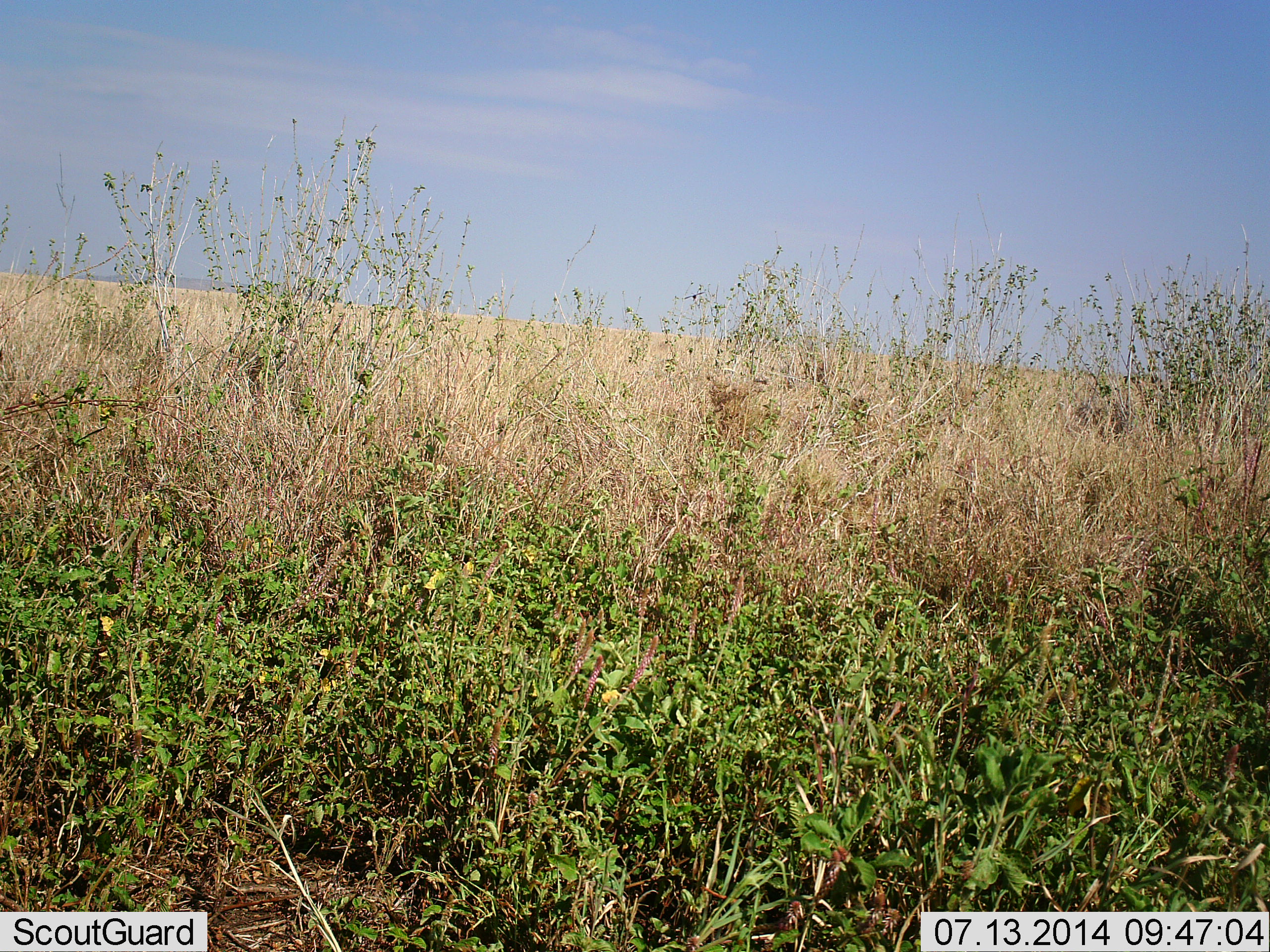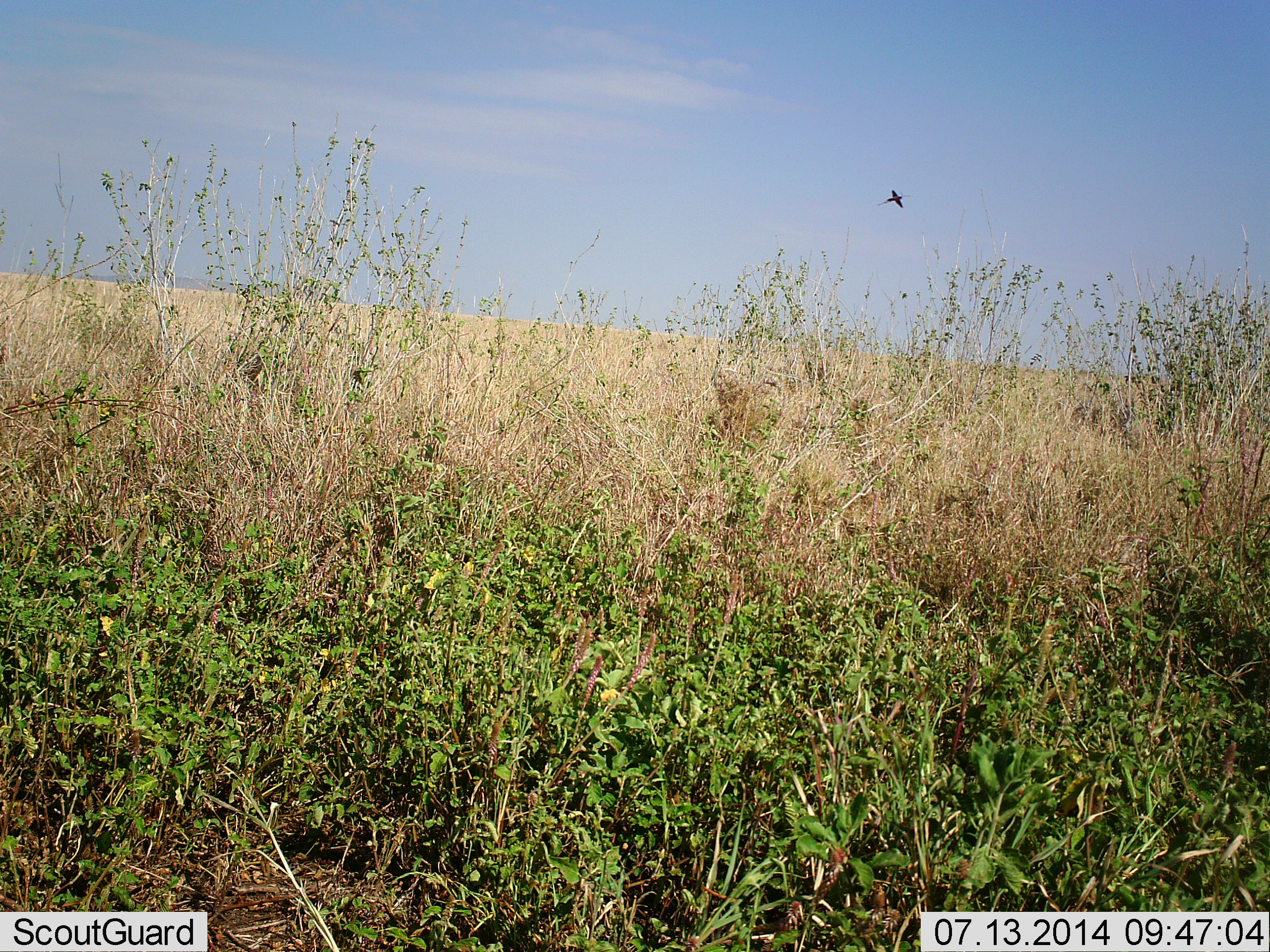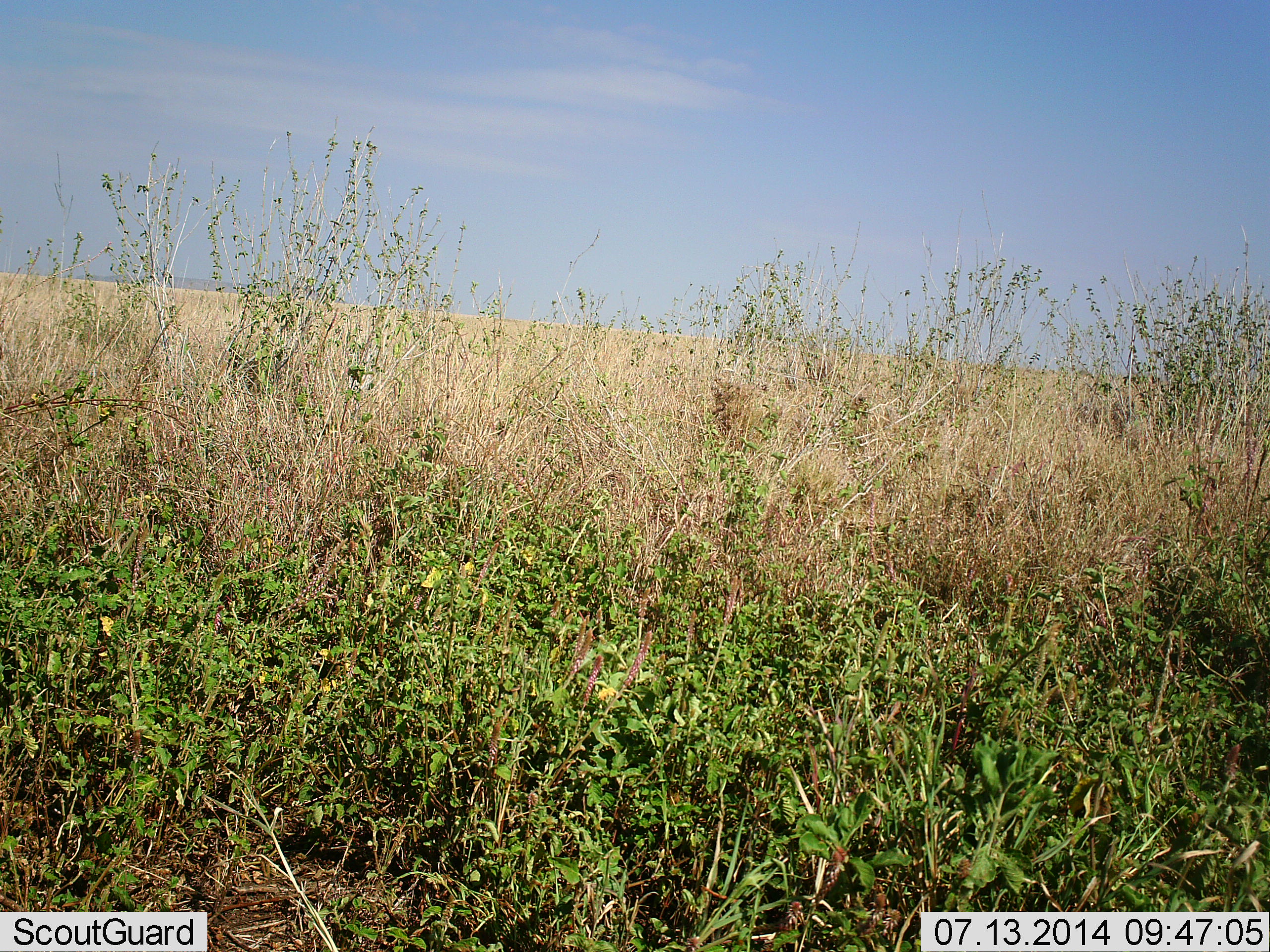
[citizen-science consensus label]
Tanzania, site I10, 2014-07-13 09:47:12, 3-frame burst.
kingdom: Animalia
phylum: Chordata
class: Aves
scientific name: Aves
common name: bird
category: otherbird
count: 1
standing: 0%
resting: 0%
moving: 100%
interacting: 0%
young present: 0%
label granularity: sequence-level